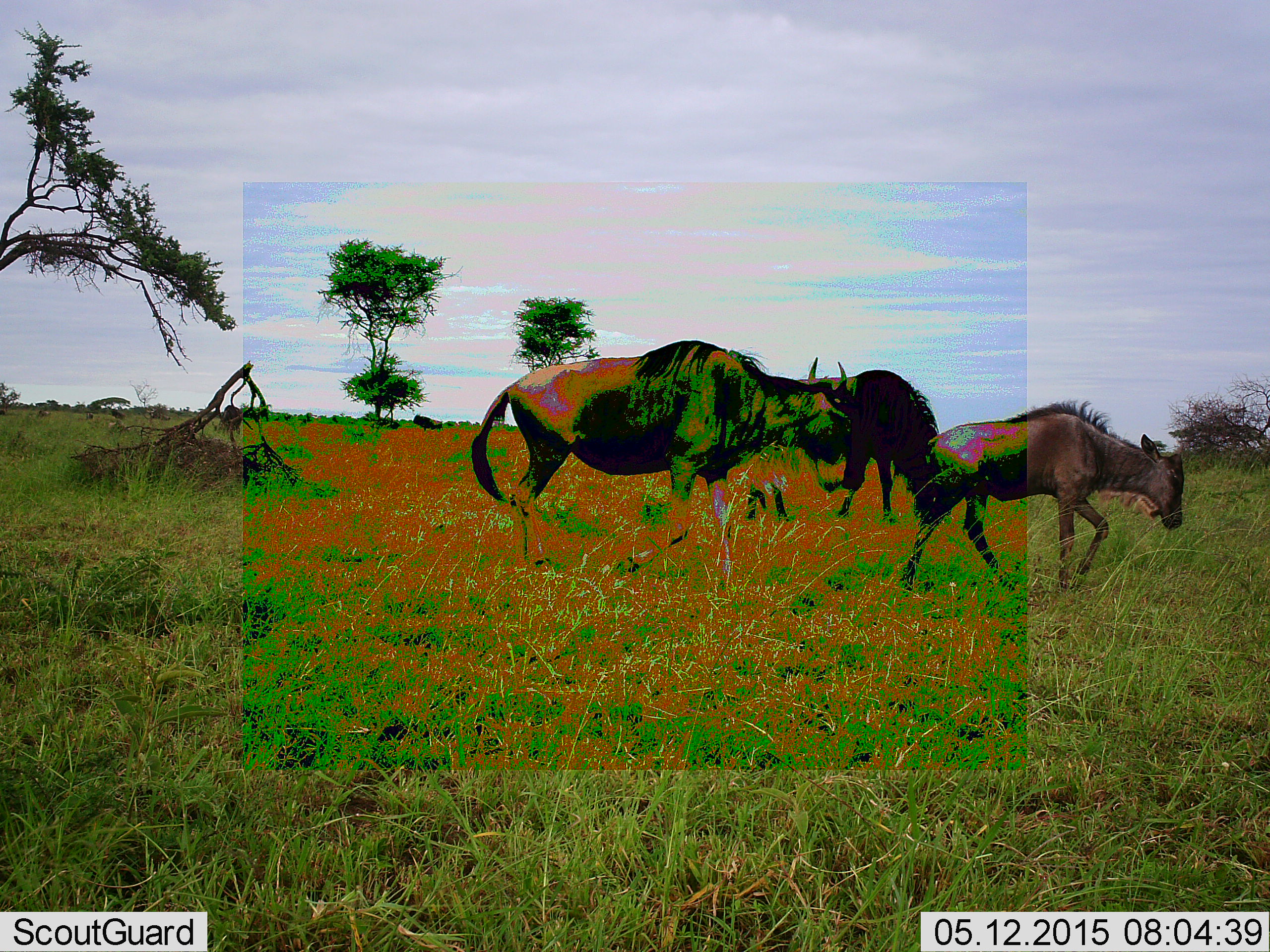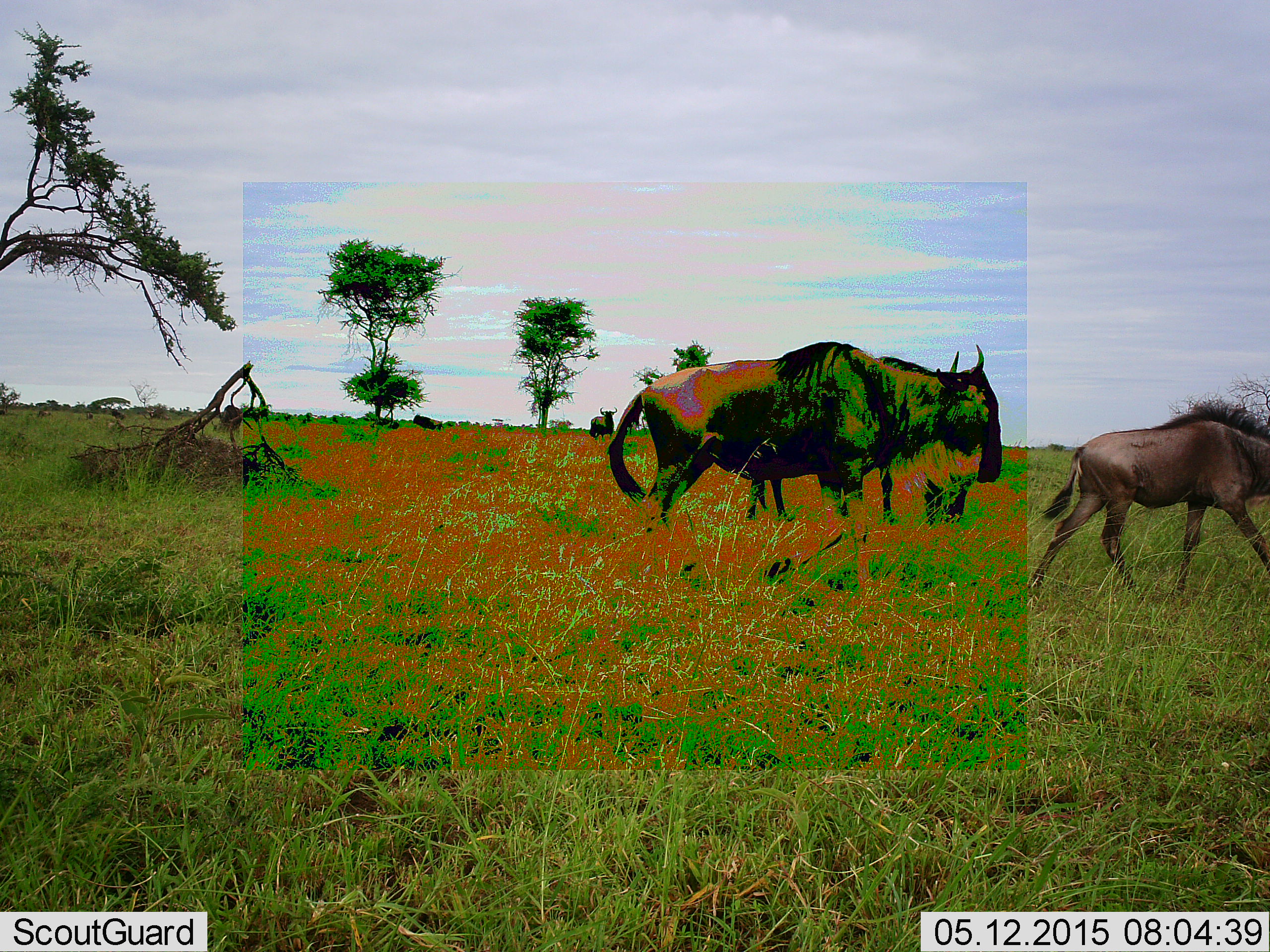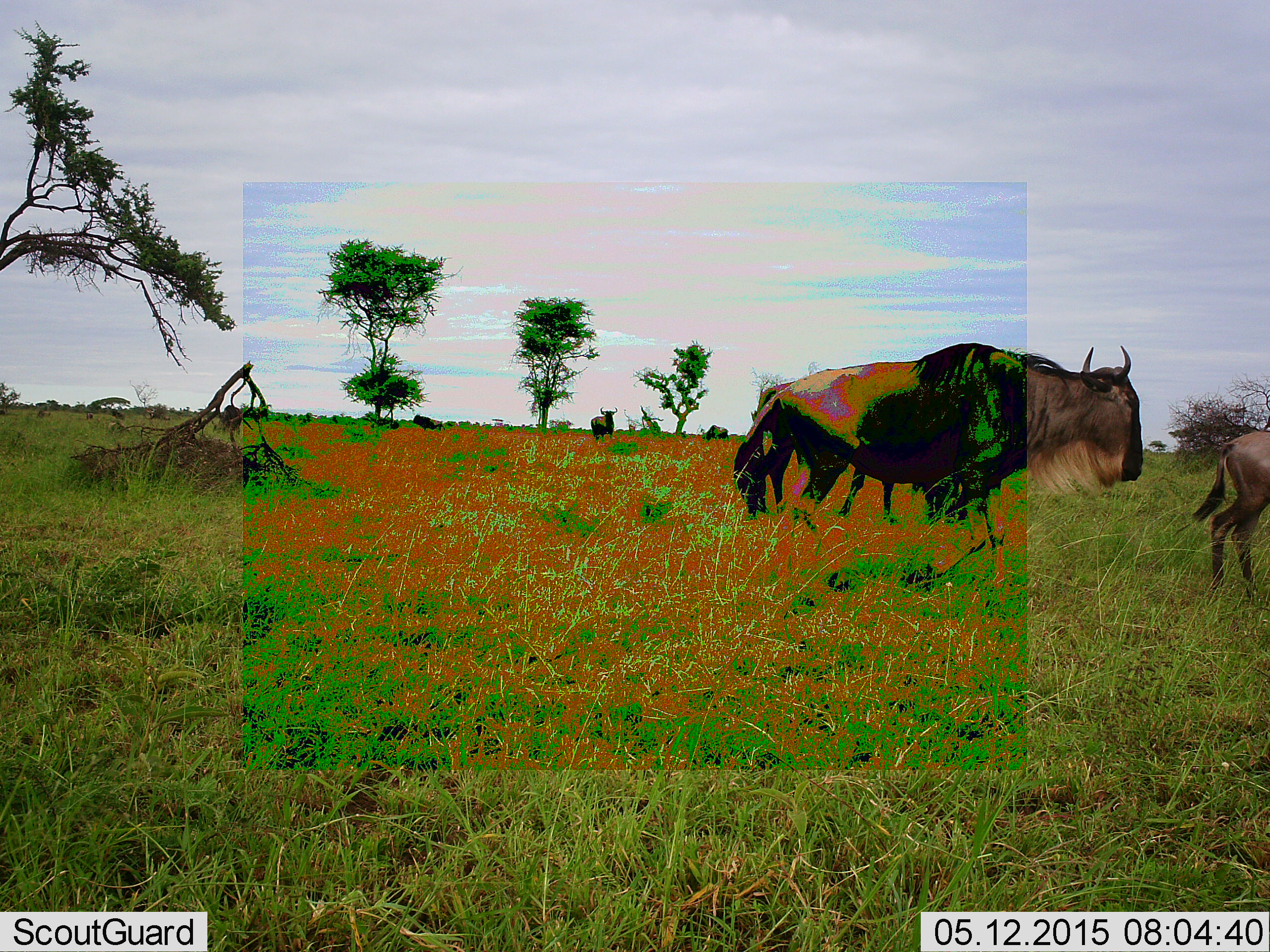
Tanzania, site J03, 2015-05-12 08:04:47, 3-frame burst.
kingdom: Animalia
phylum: Chordata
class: Mammalia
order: Artiodactyla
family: Bovidae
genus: Connochaetes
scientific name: Connochaetes taurinus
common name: blue wildebeest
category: wildebeest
Wildebeest (blue wildebeest) (Connochaetes taurinus), count 3. Behavior (volunteer vote fractions): standing 40%, resting 0%, moving 90%, interacting 0%. Young present (vote fraction): 60%. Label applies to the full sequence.